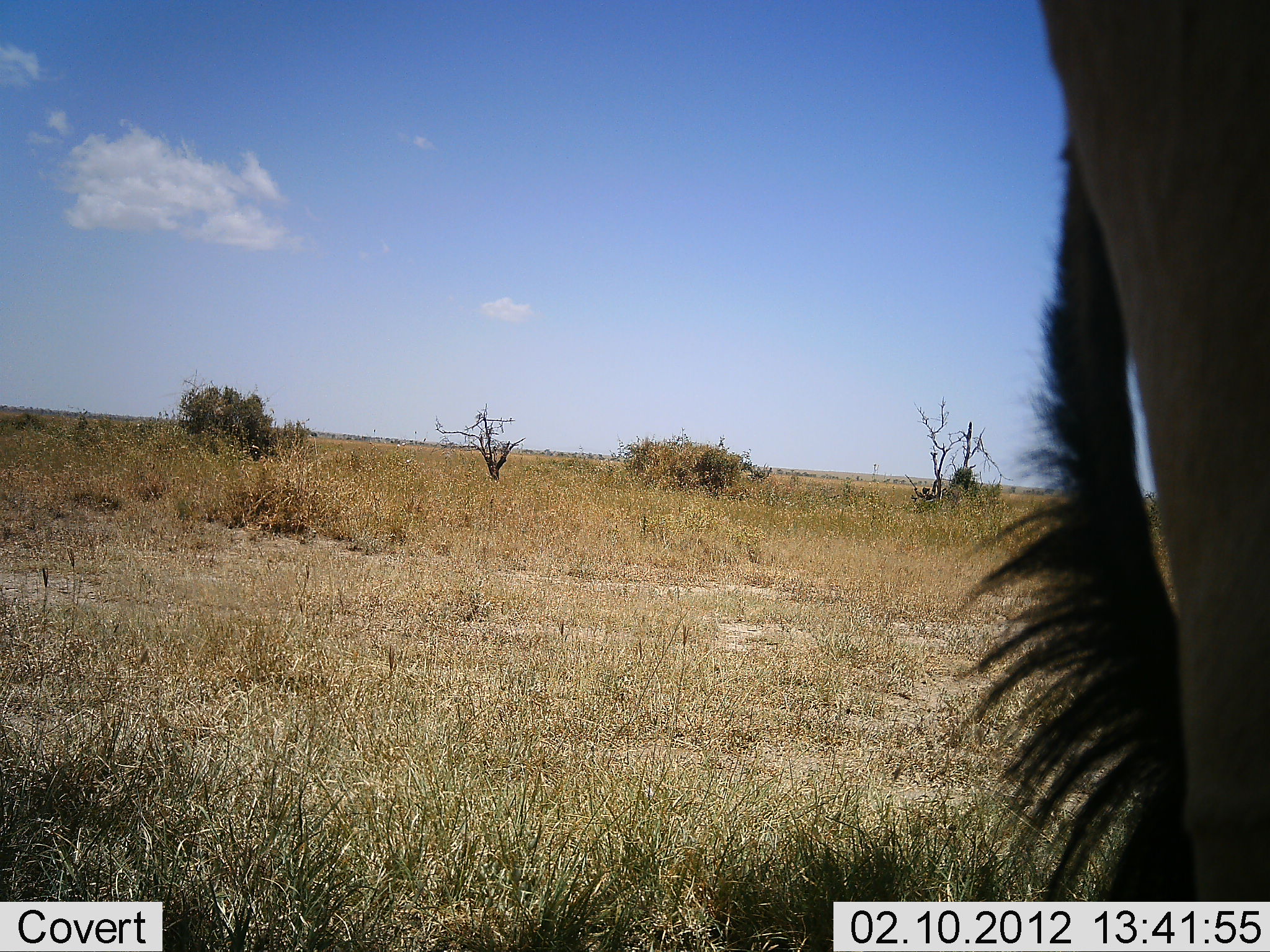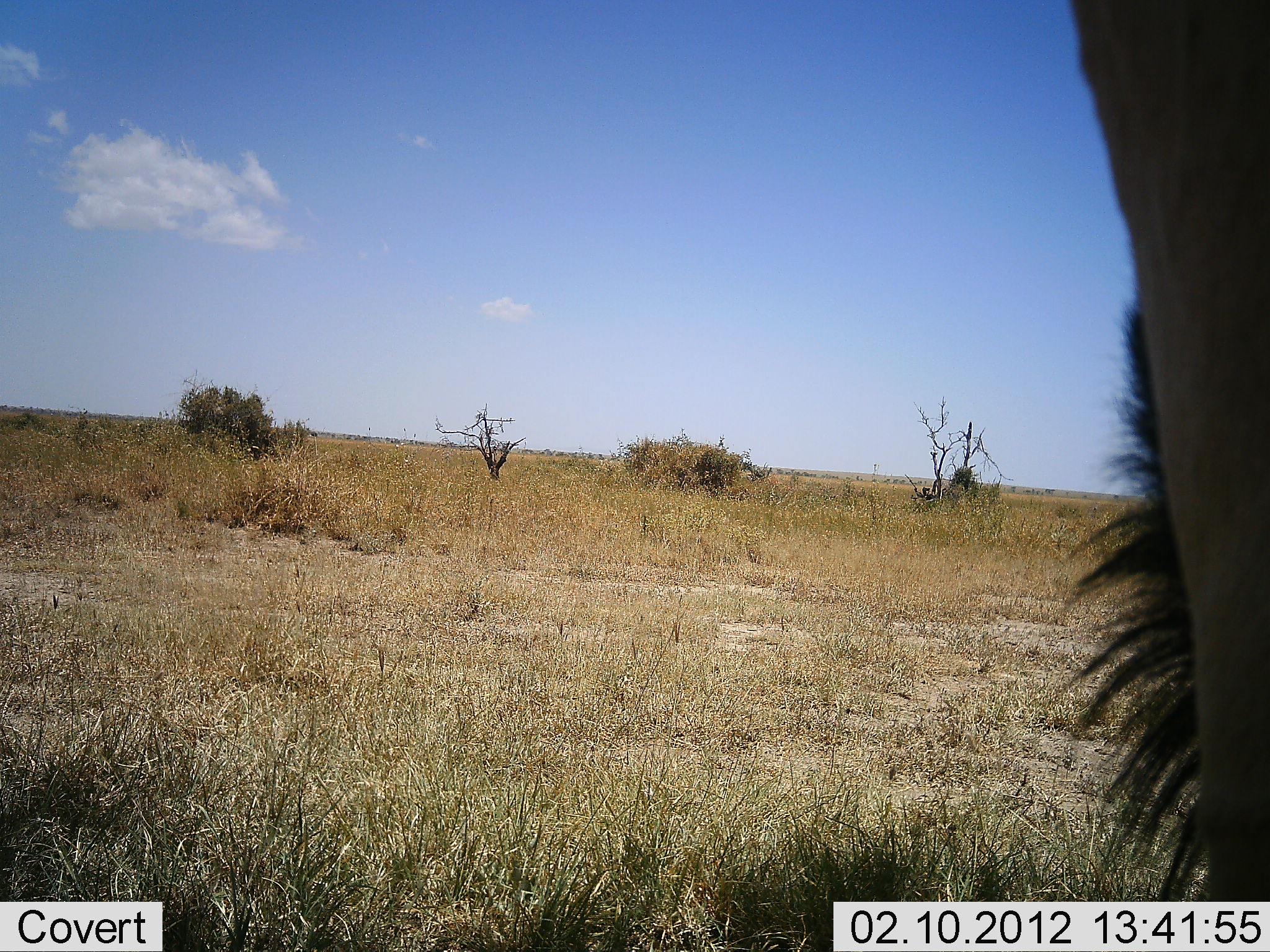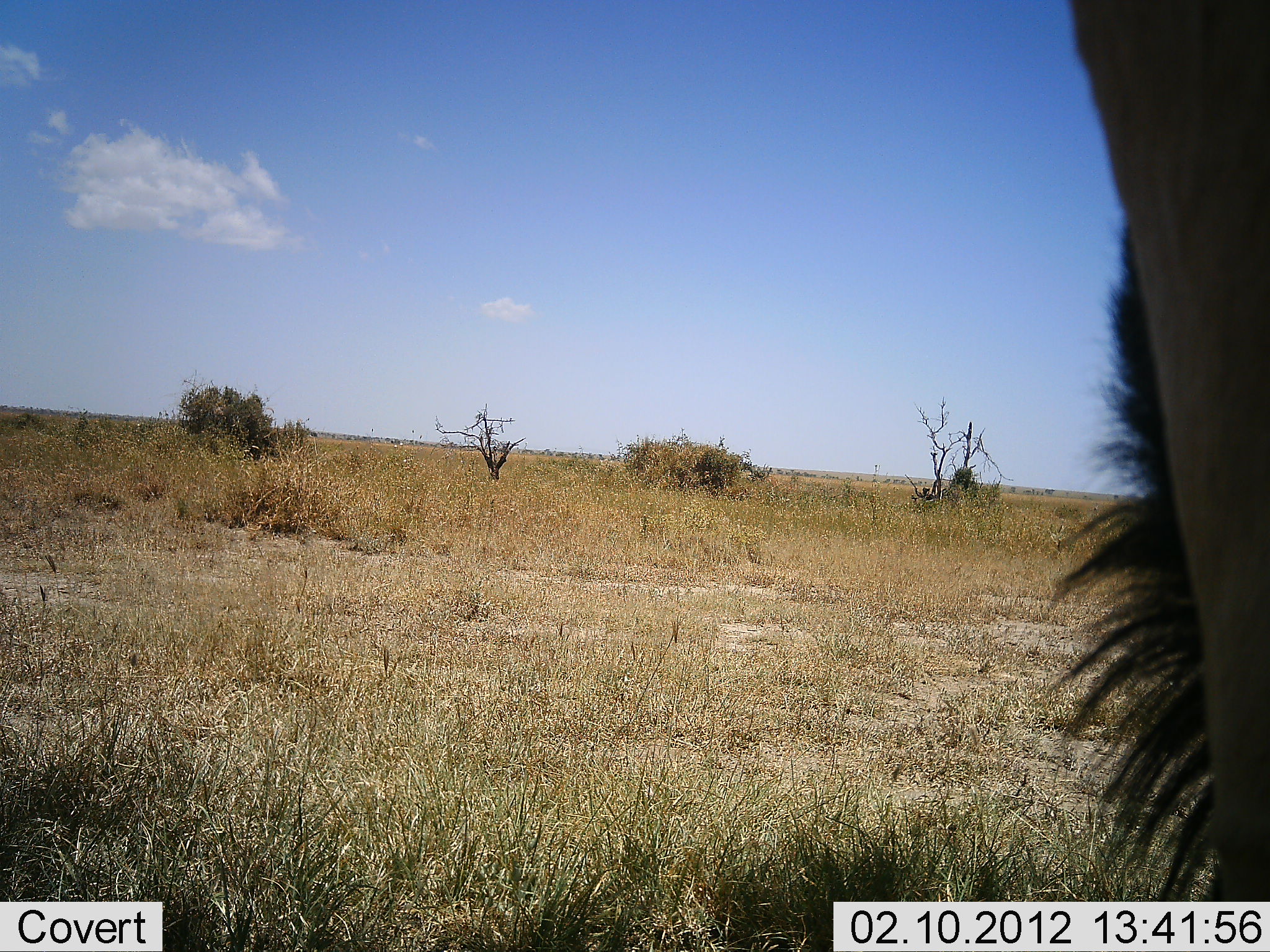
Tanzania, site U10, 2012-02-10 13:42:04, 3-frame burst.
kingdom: Animalia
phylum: Chordata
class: Mammalia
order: Artiodactyla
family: Bovidae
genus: Connochaetes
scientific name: Connochaetes taurinus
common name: blue wildebeest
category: wildebeest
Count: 1.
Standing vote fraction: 100%.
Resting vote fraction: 0%.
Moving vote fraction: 0%.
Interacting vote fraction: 0%.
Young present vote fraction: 0%.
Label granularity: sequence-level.